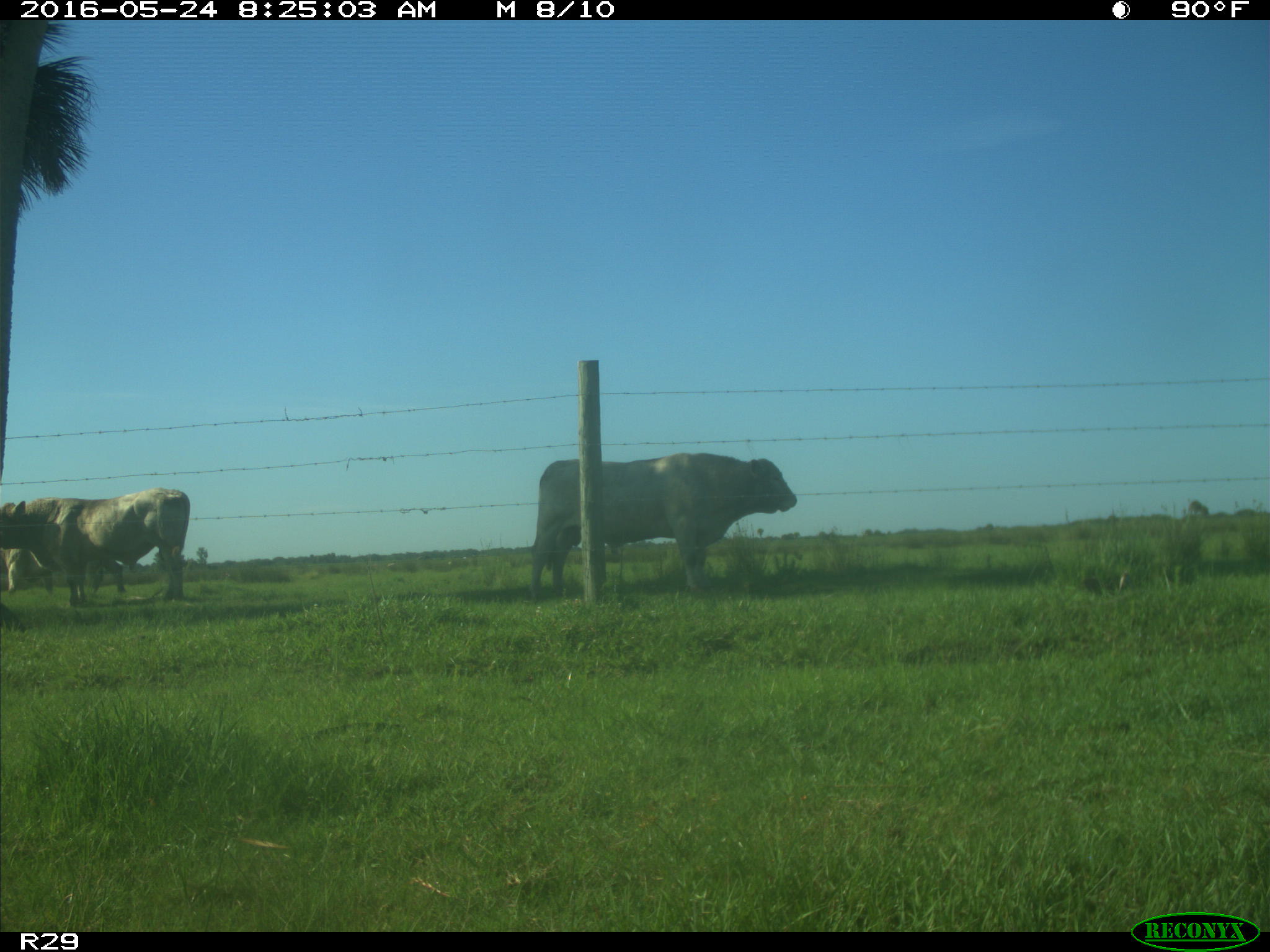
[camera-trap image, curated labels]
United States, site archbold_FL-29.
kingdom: Animalia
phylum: Chordata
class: Mammalia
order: Artiodactyla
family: Bovidae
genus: Bos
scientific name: Bos taurus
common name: domestic cow